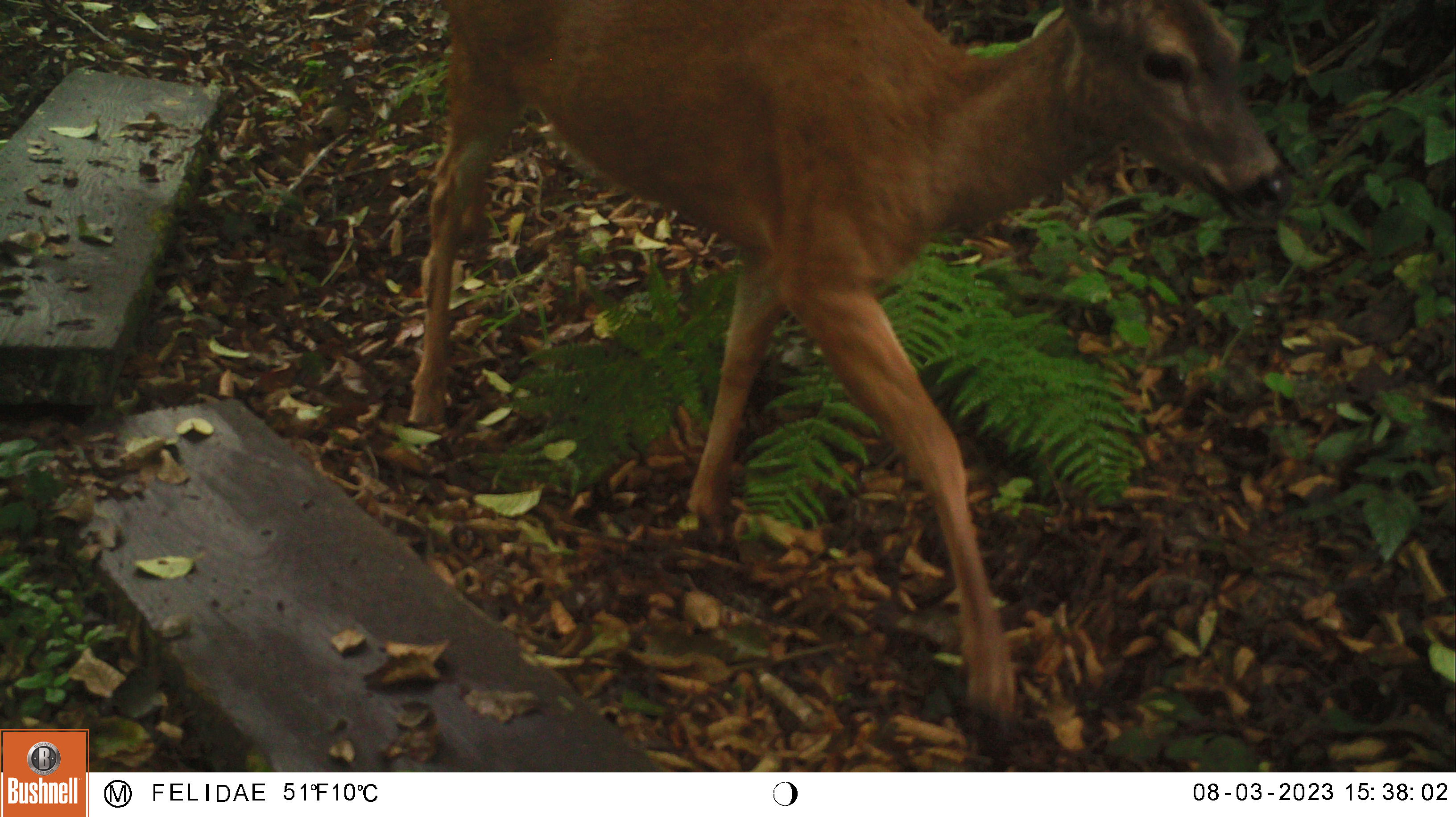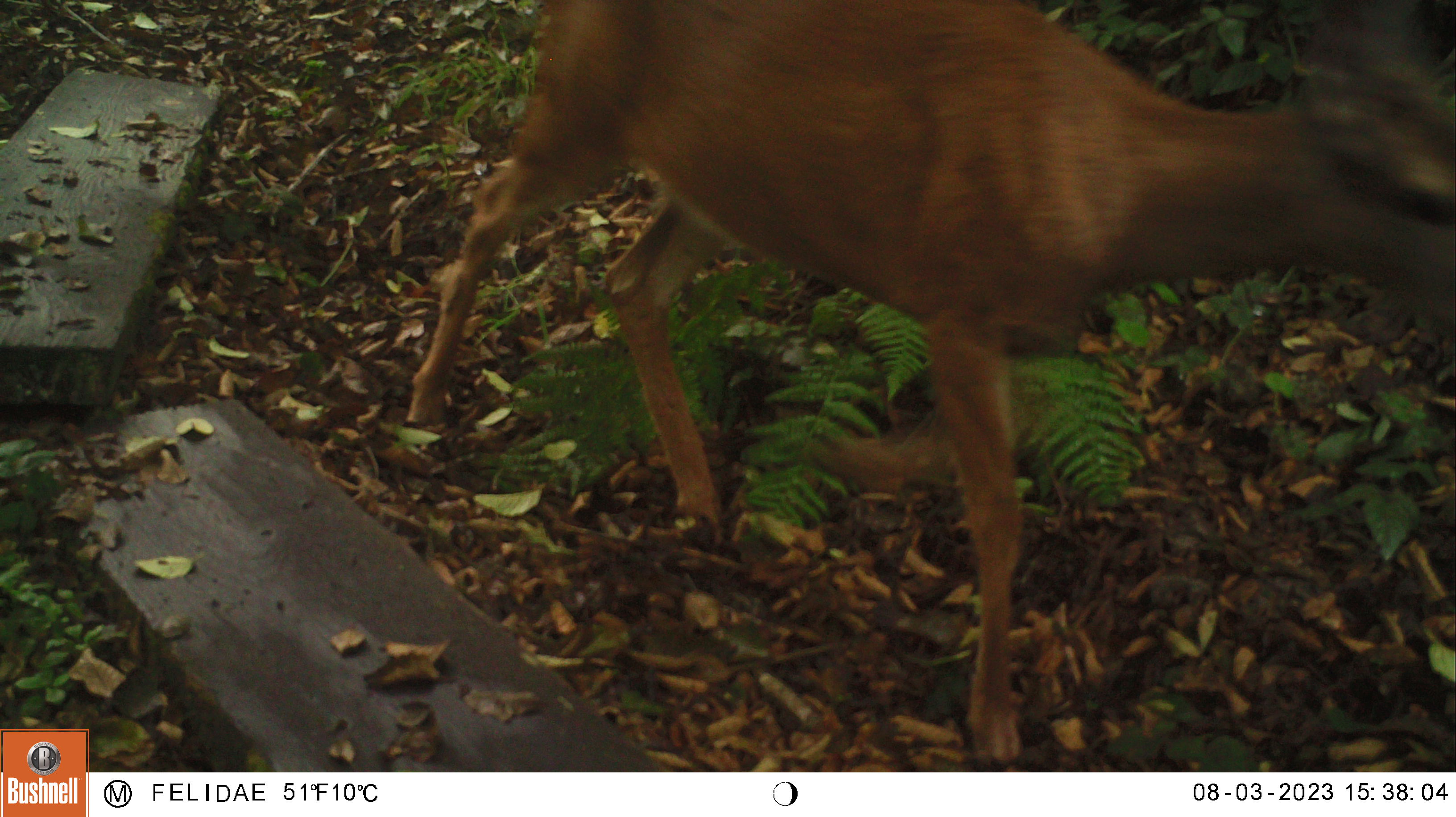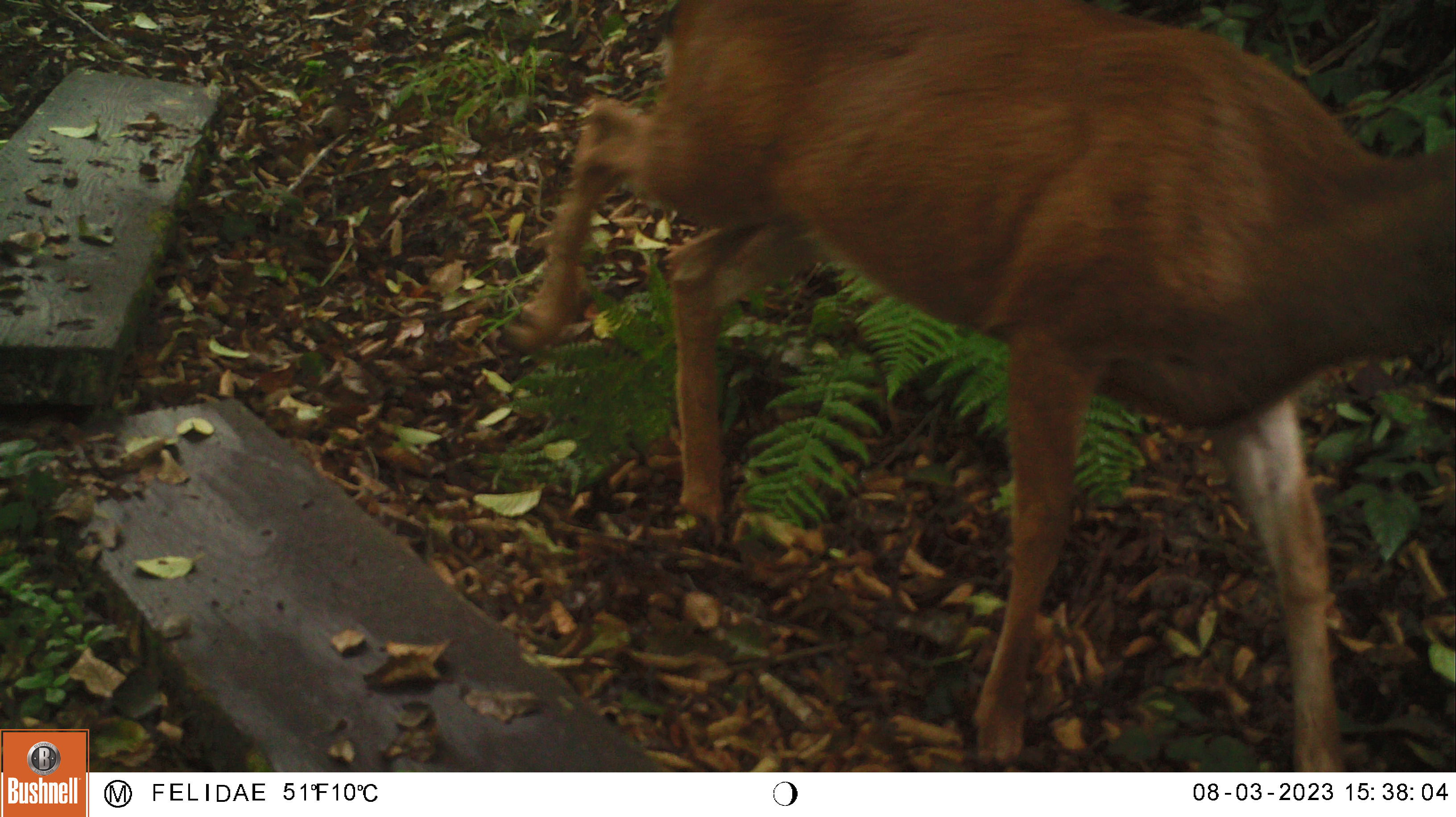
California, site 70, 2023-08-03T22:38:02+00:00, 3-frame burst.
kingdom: Animalia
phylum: Chordata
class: Mammalia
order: Artiodactyla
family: Cervidae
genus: Odocoileus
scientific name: Odocoileus hemionus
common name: mule deer